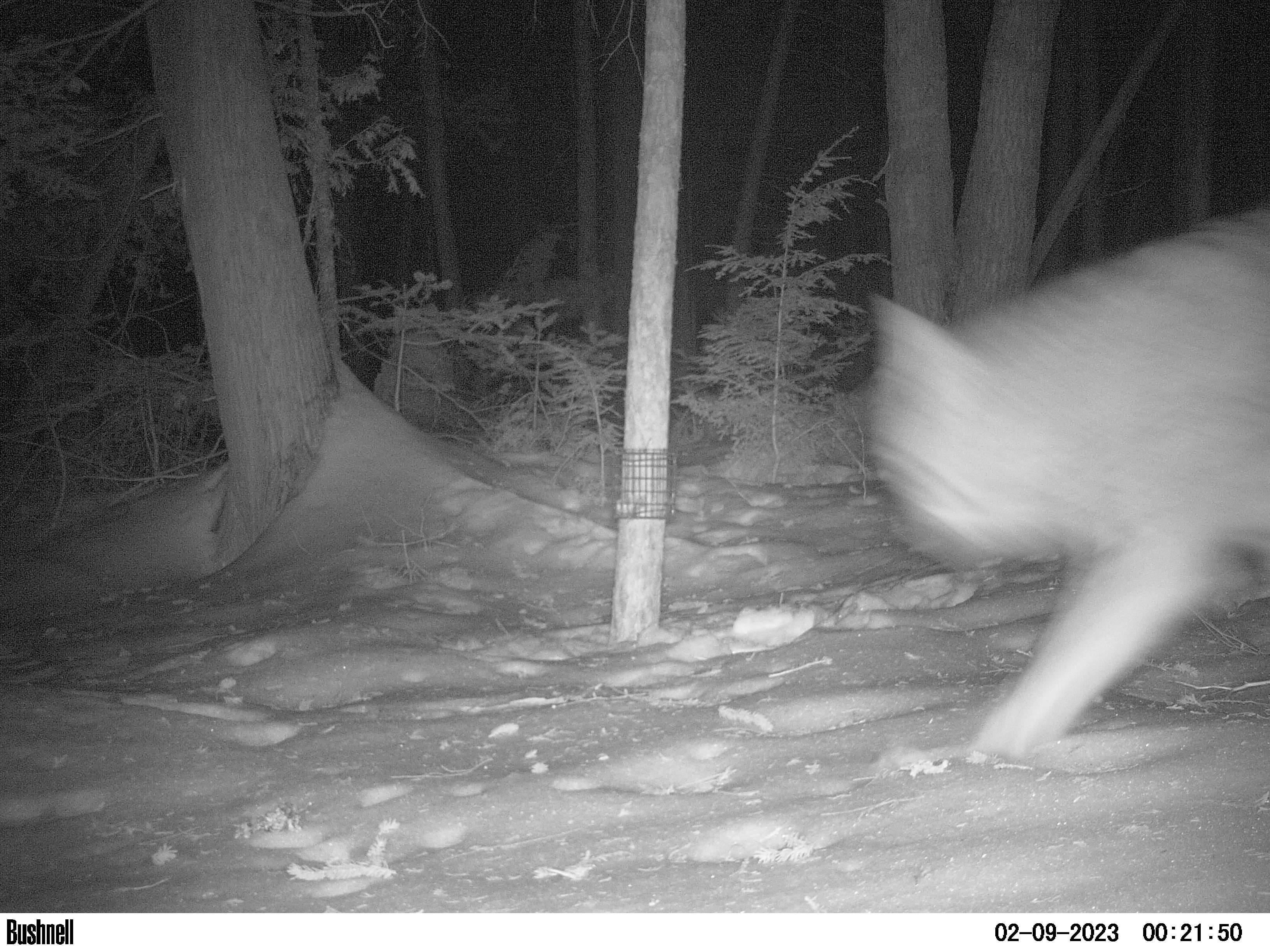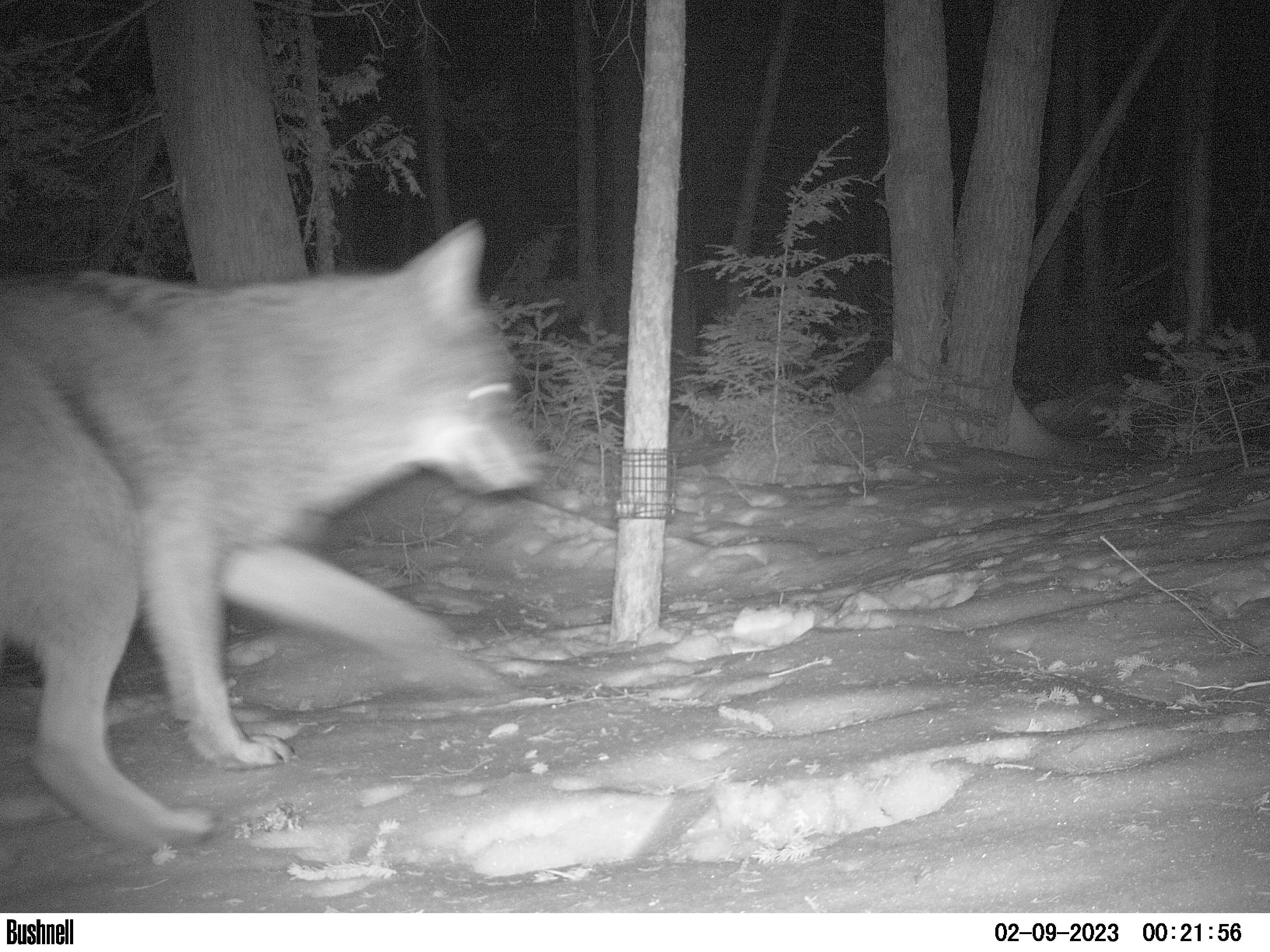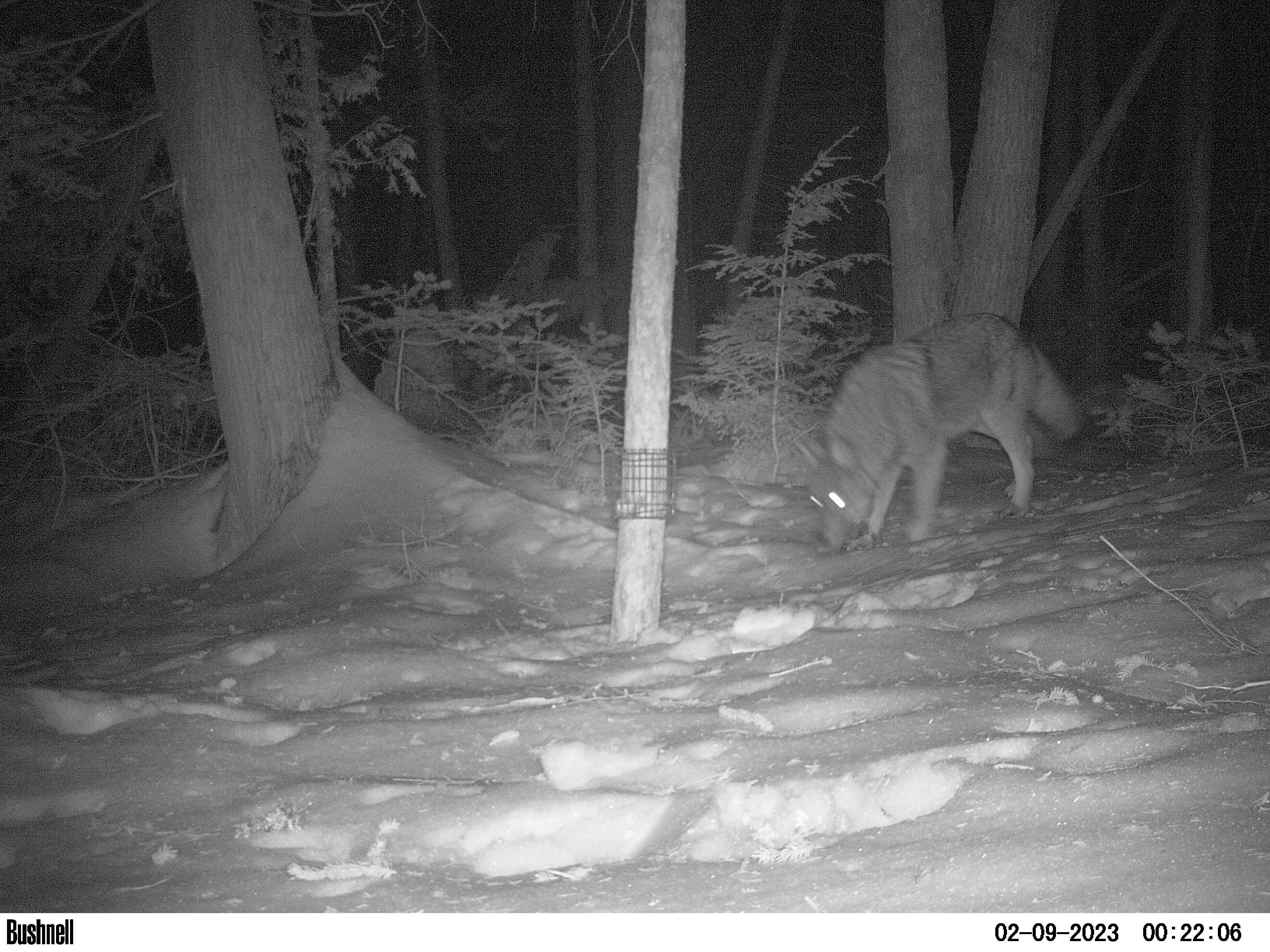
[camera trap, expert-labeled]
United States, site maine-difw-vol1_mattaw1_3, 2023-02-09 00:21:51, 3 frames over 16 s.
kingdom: Animalia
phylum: Chordata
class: Mammalia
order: Carnivora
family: Canidae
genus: Canis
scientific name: Canis latrans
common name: coyote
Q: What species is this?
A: Coyote (Canis latrans).